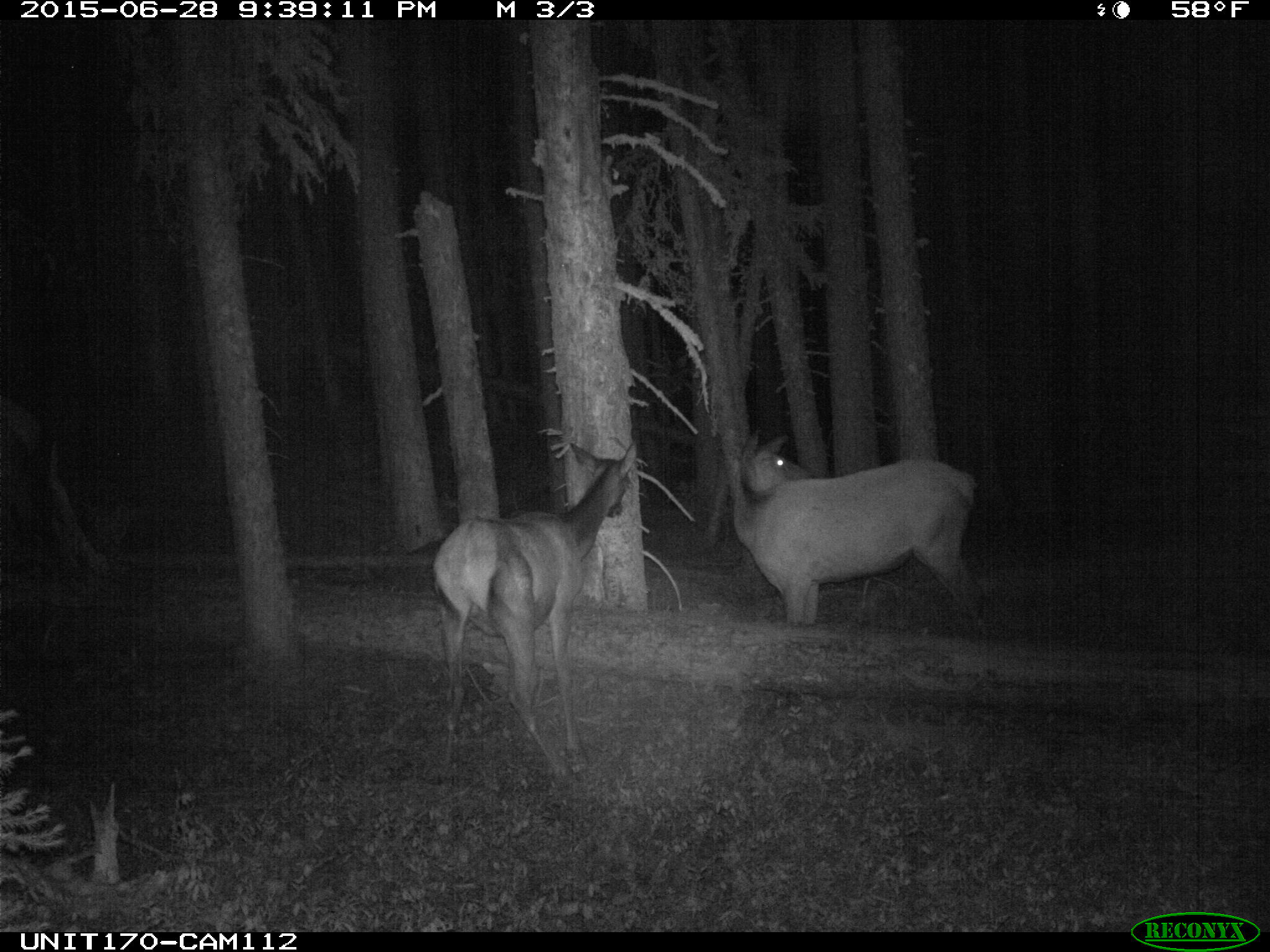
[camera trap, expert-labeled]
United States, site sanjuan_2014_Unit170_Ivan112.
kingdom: Animalia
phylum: Chordata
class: Mammalia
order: Artiodactyla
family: Cervidae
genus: Cervus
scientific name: Cervus elaphus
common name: red deer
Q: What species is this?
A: Cervus elaphus (red deer).